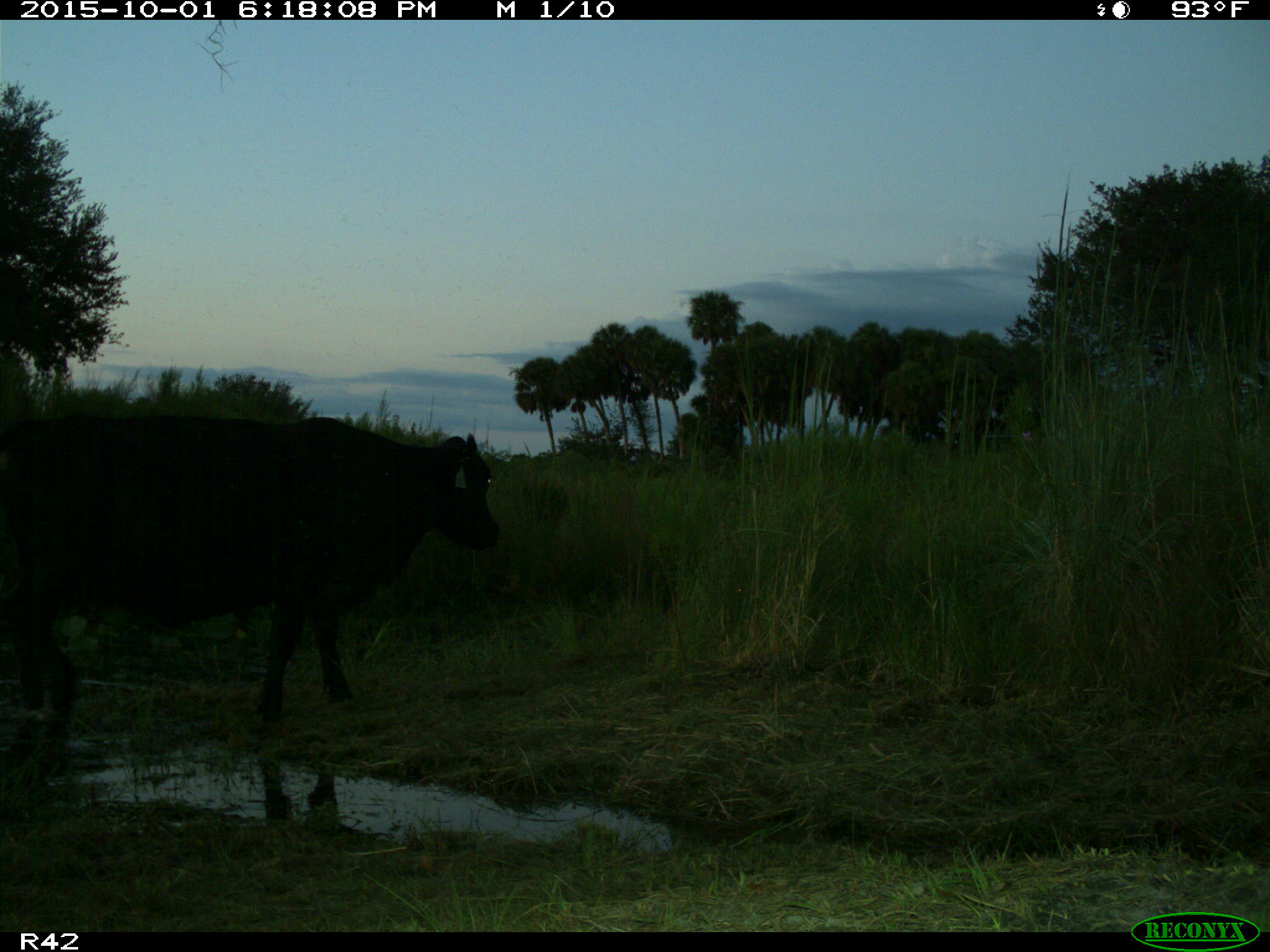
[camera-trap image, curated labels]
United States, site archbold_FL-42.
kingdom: Animalia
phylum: Chordata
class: Mammalia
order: Artiodactyla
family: Bovidae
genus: Bos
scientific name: Bos taurus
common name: domestic cow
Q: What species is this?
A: Bos taurus (domestic cow).